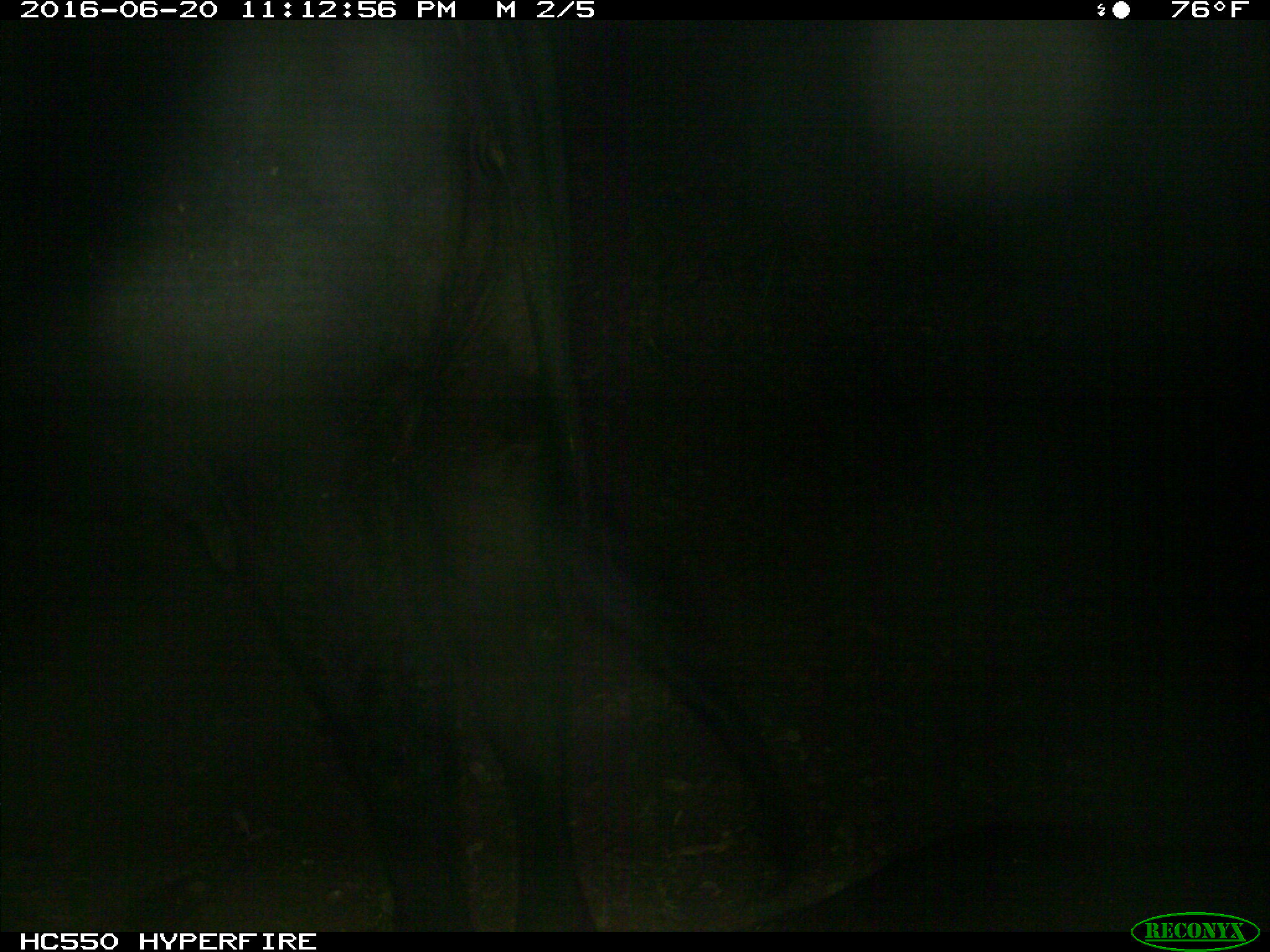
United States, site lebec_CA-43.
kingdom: Animalia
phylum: Chordata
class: Mammalia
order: Artiodactyla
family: Bovidae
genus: Bos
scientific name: Bos taurus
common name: domestic cow